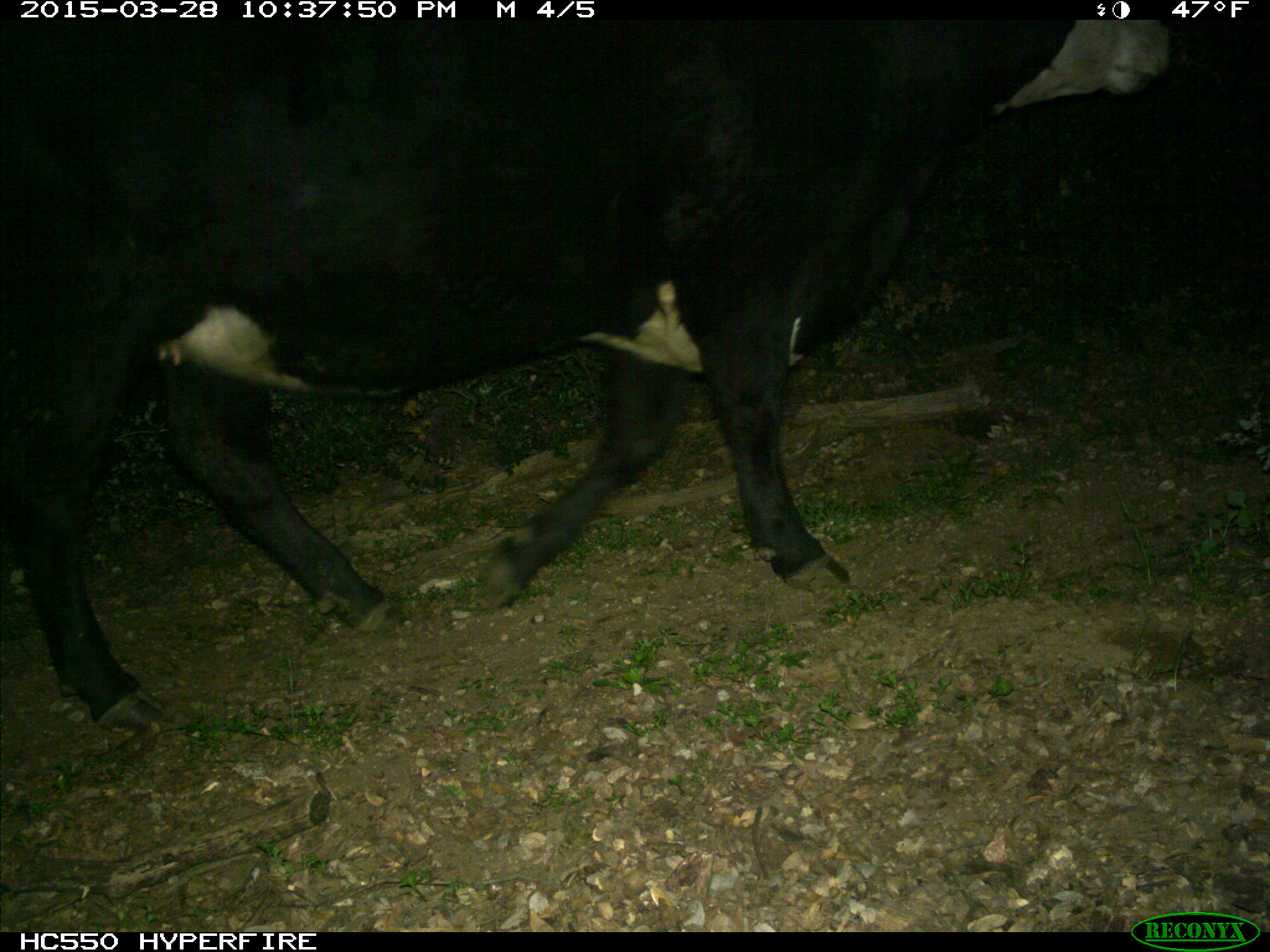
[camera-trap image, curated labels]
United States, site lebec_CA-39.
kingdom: Animalia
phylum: Chordata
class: Mammalia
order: Artiodactyla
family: Bovidae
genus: Bos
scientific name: Bos taurus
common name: domestic cow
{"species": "Bos taurus (domestic cow)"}